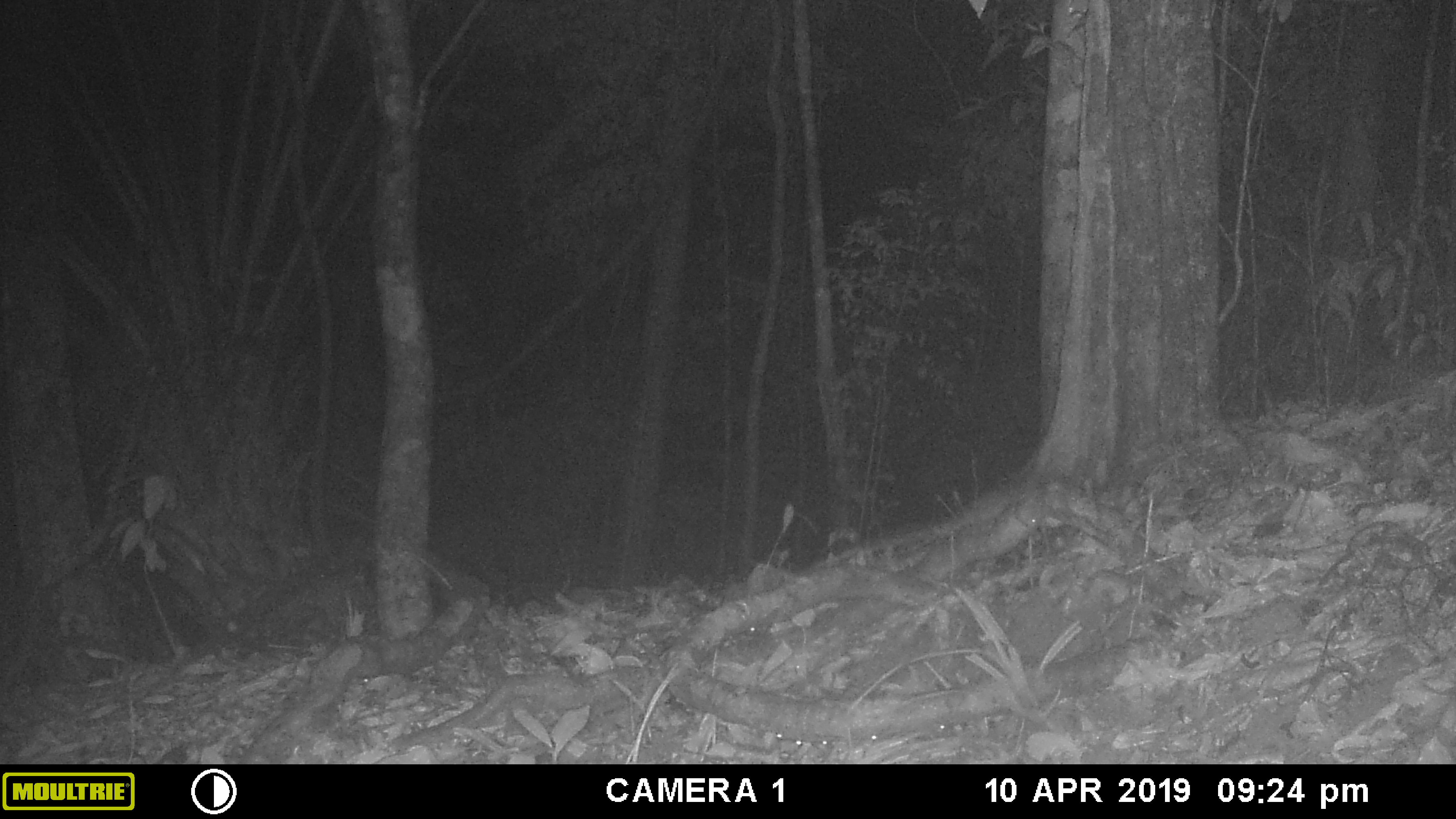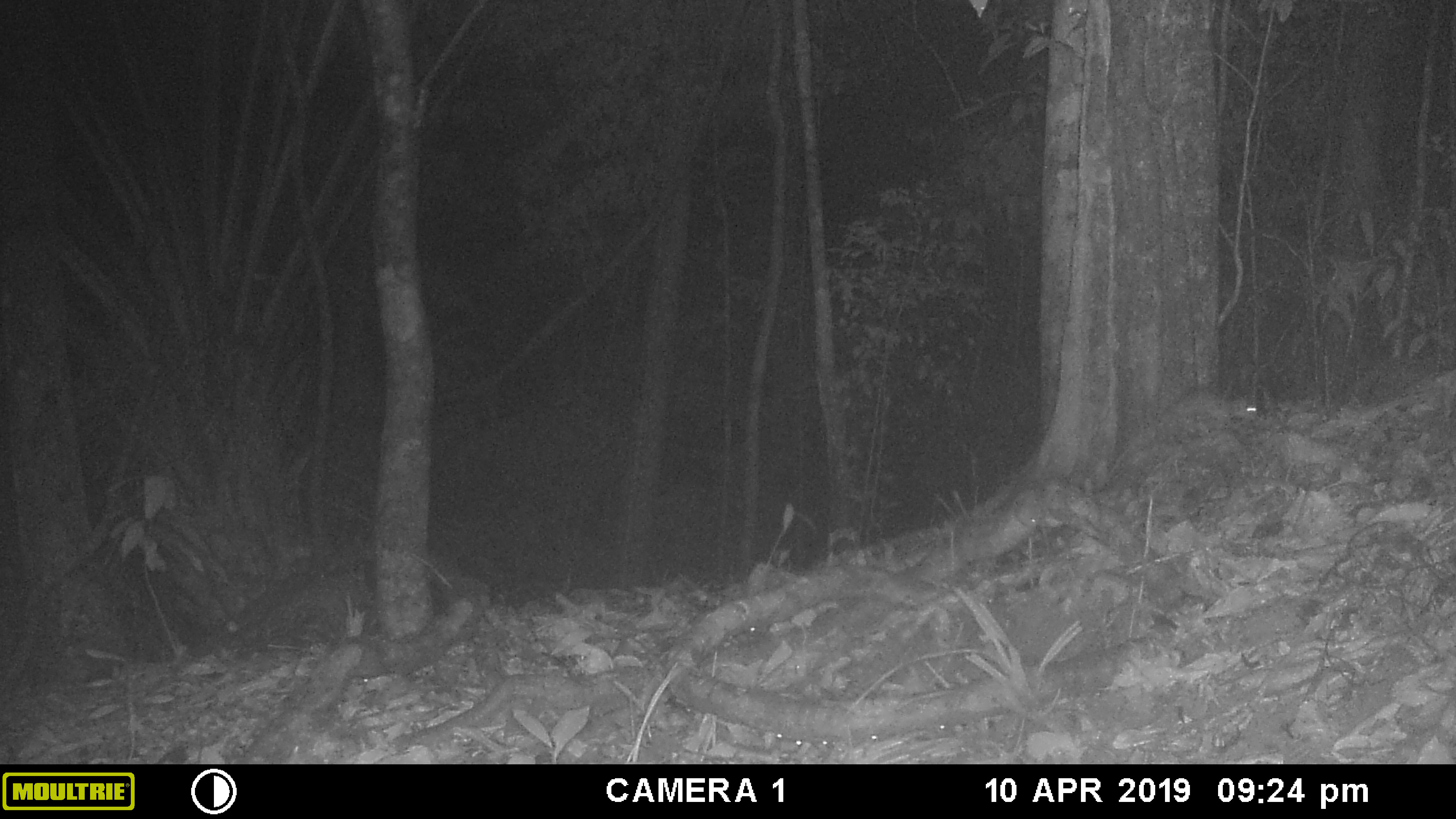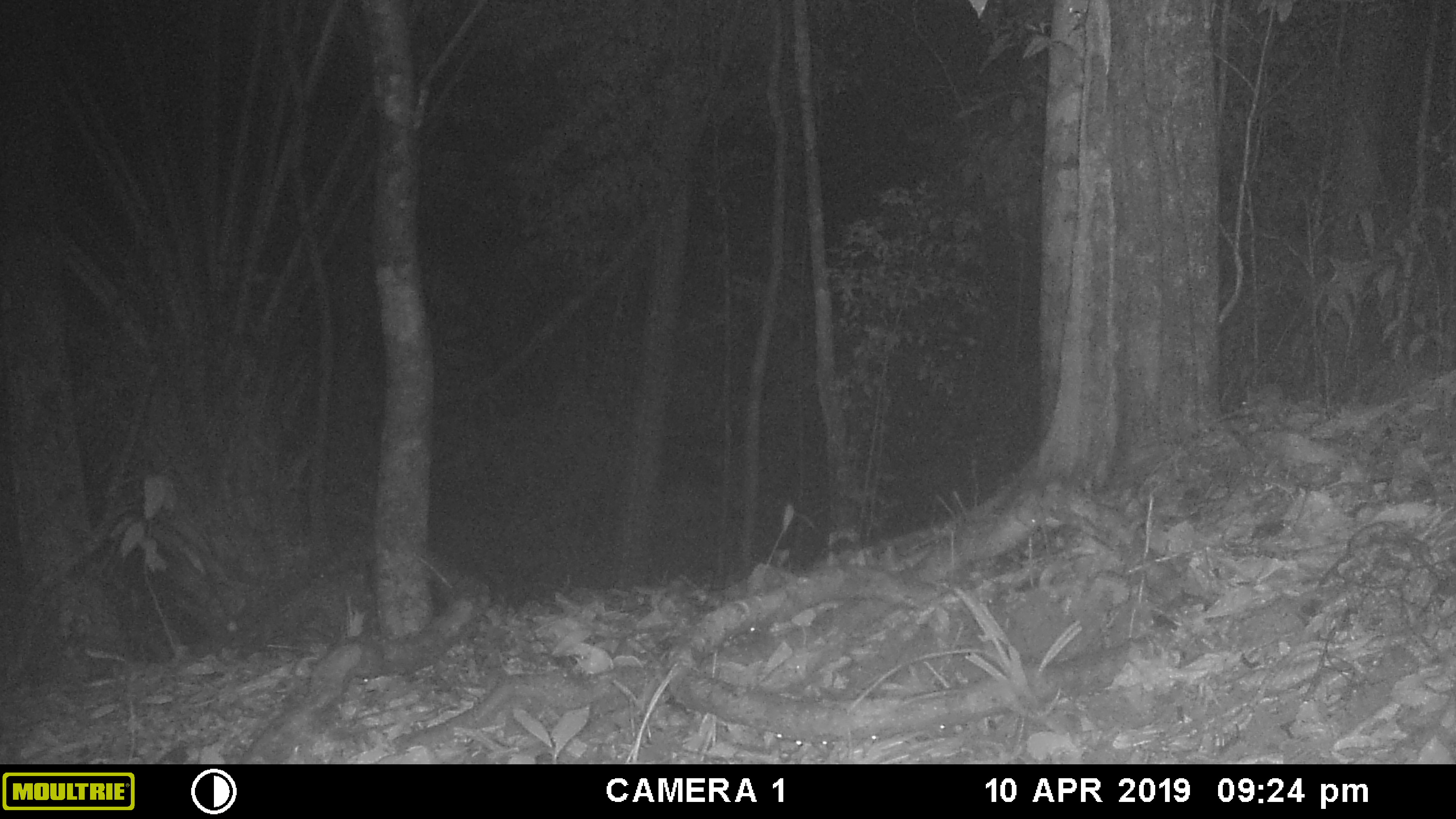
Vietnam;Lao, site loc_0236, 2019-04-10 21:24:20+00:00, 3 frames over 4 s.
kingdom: Animalia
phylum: Chordata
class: Mammalia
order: Rodentia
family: Muridae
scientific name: Muridae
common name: old-world mice and rats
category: unidentified murid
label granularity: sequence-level